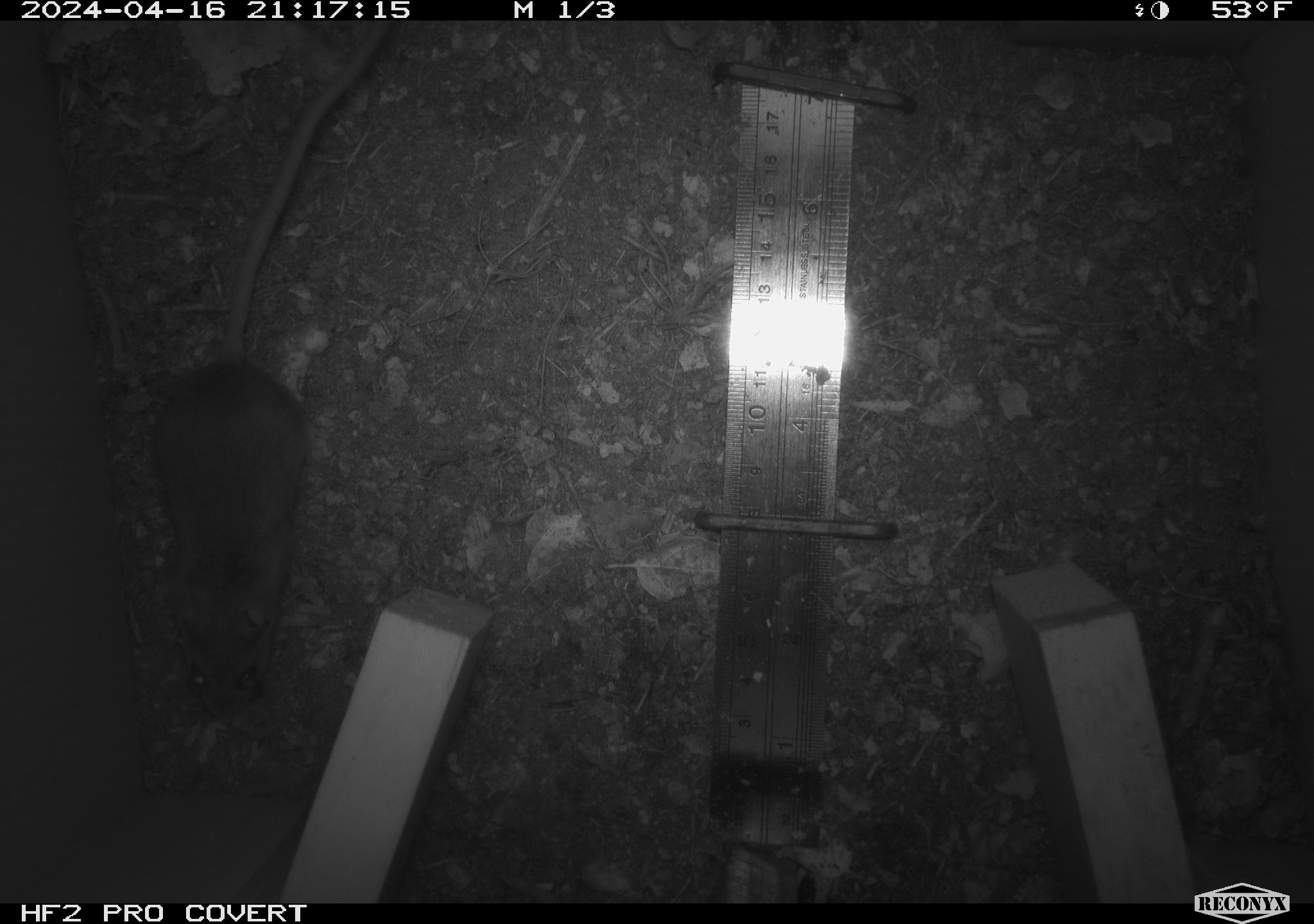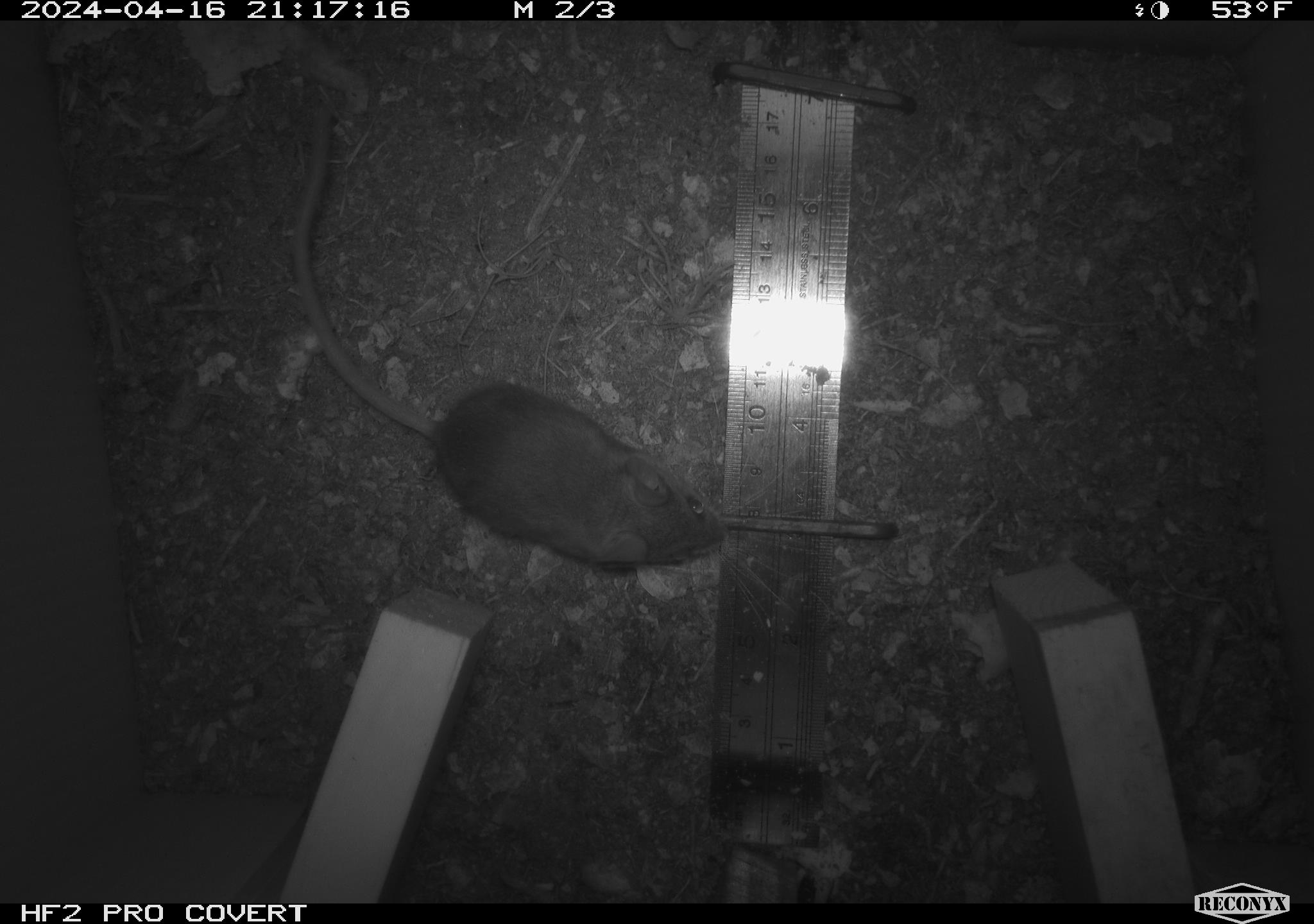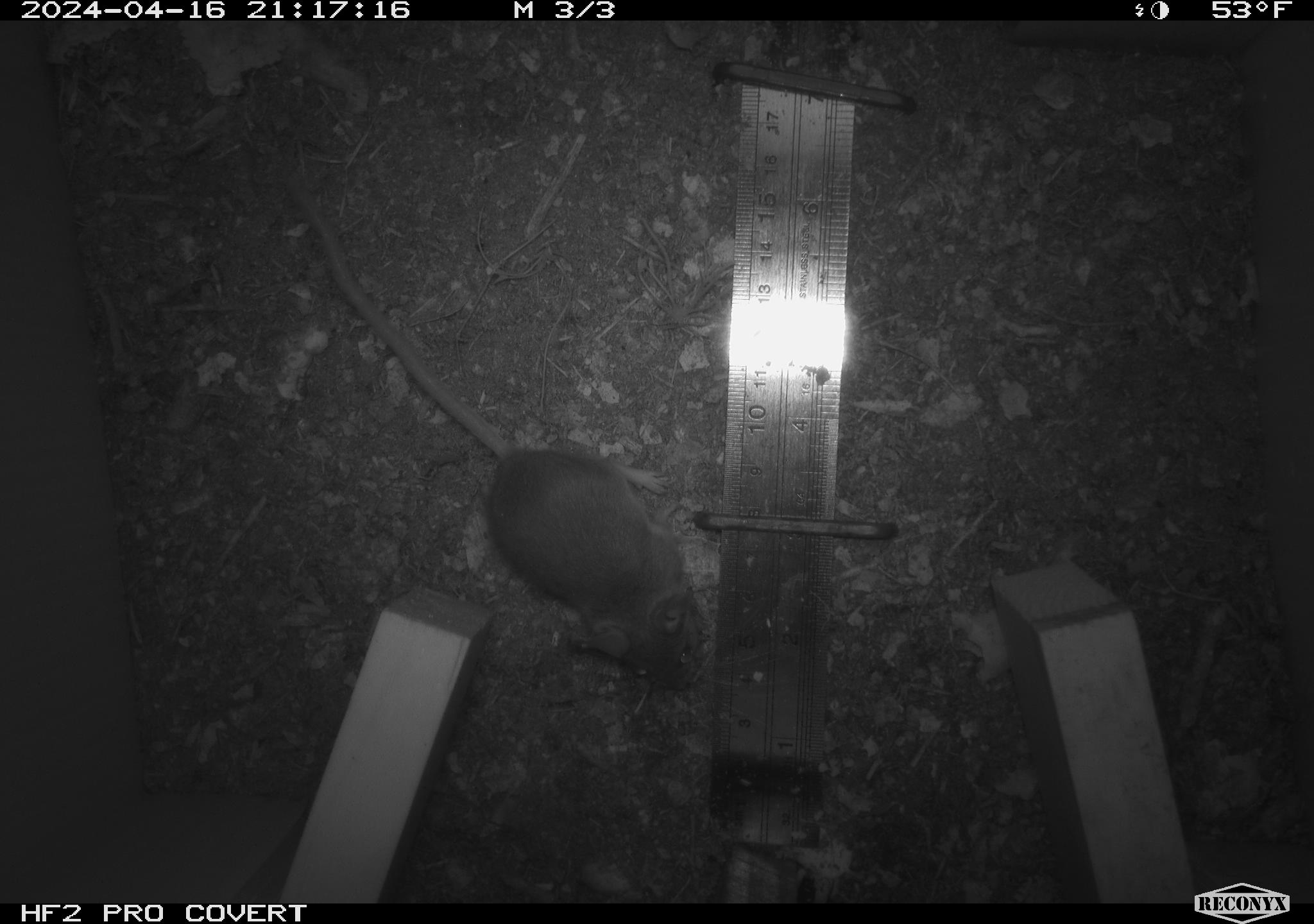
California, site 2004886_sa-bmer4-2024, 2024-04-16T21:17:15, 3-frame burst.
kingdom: Animalia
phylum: Chordata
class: Mammalia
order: Rodentia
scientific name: Rodentia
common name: mouse species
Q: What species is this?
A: Mouse species (Rodentia).